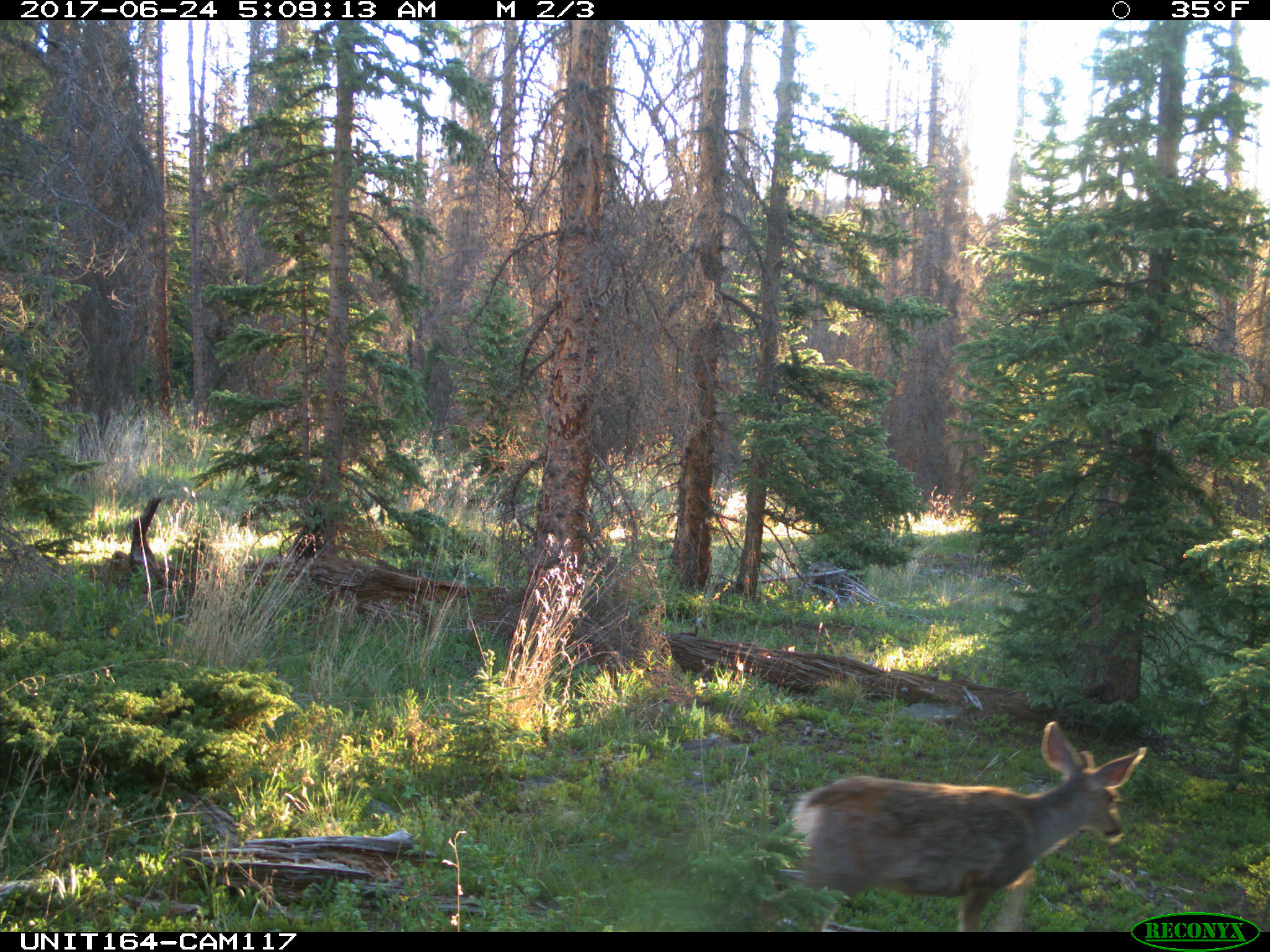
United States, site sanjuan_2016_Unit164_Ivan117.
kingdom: Animalia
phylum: Chordata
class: Mammalia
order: Artiodactyla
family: Cervidae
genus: Odocoileus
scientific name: Odocoileus hemionus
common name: mule deer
Odocoileus hemionus (mule deer).